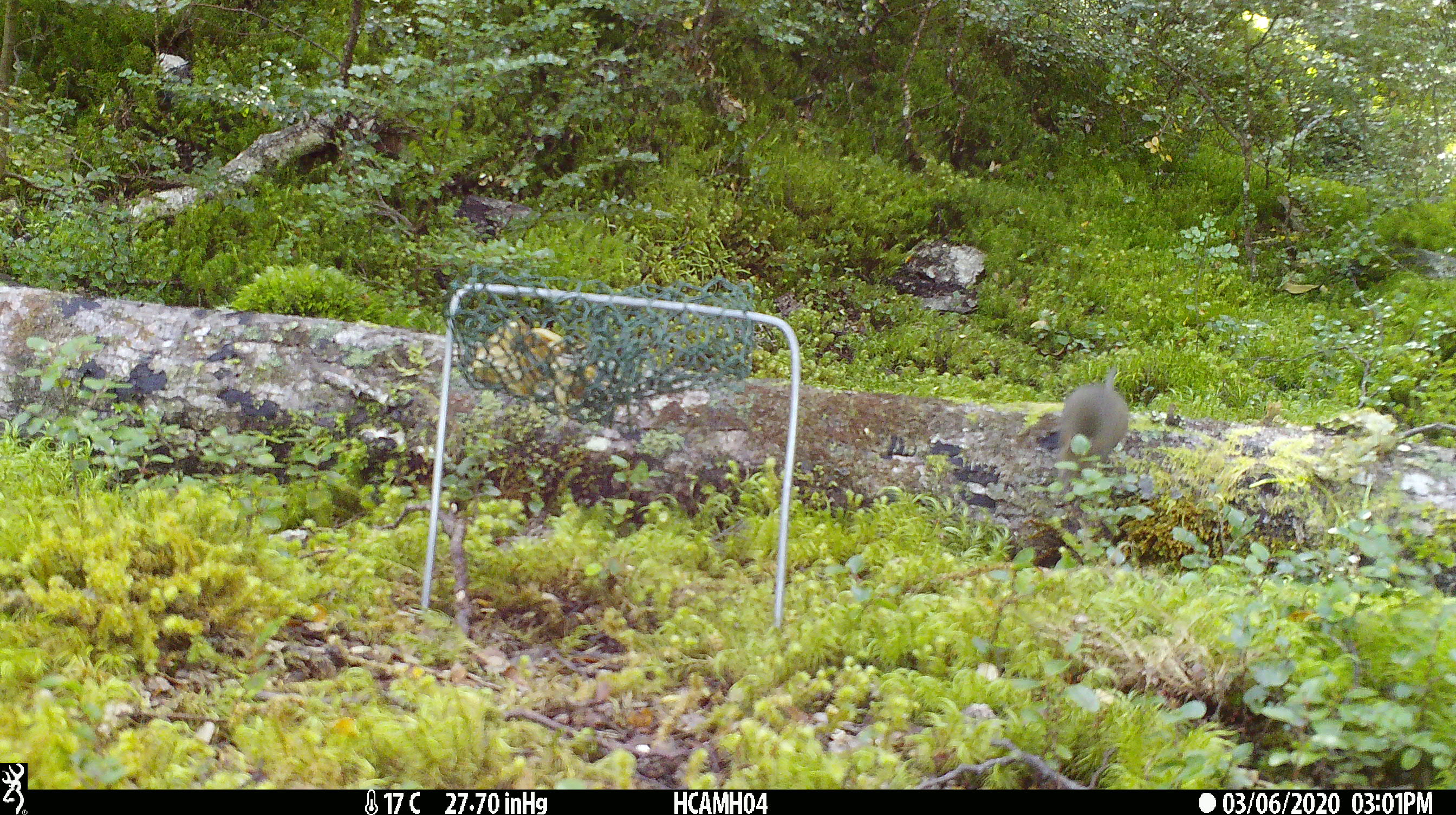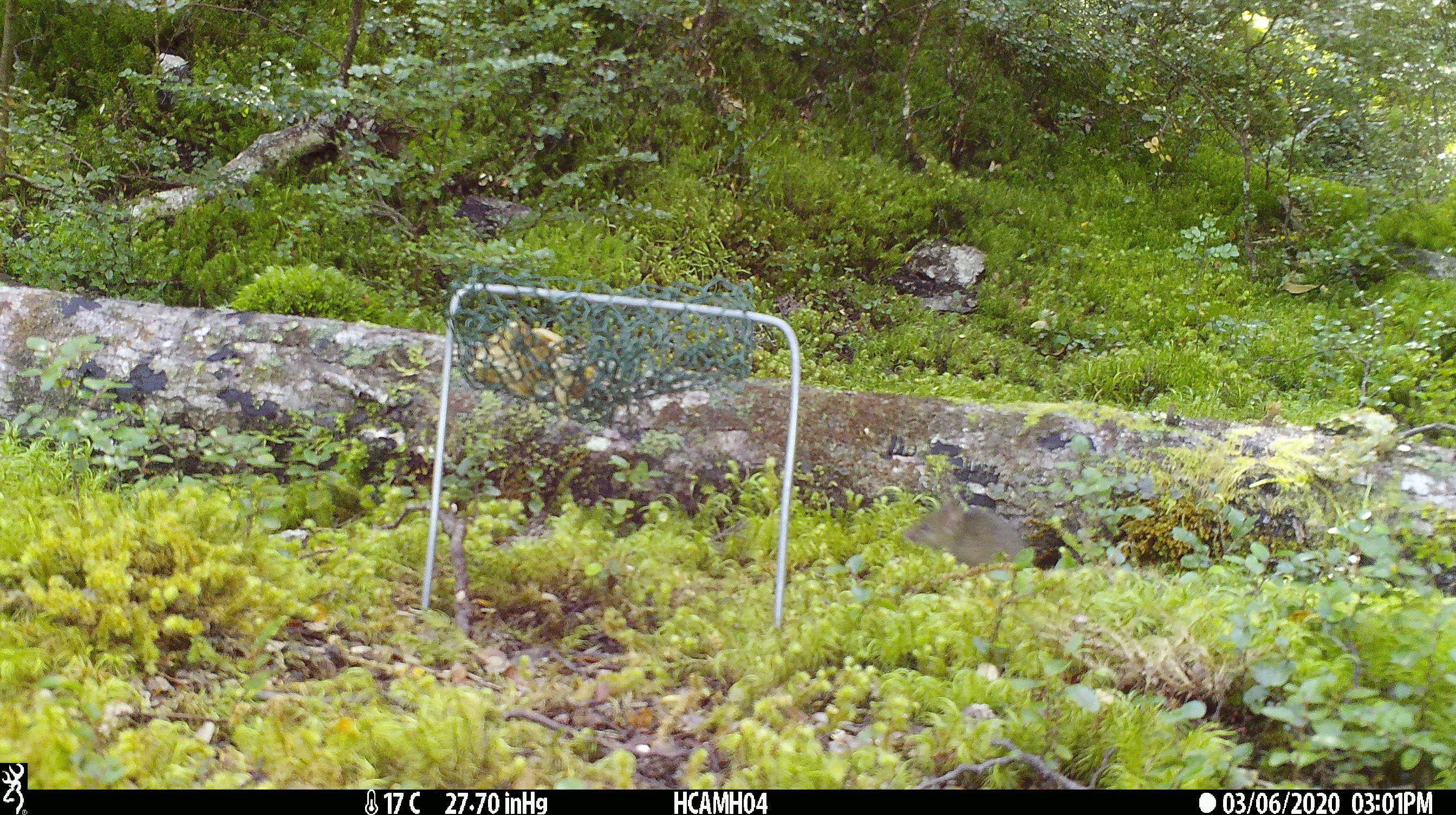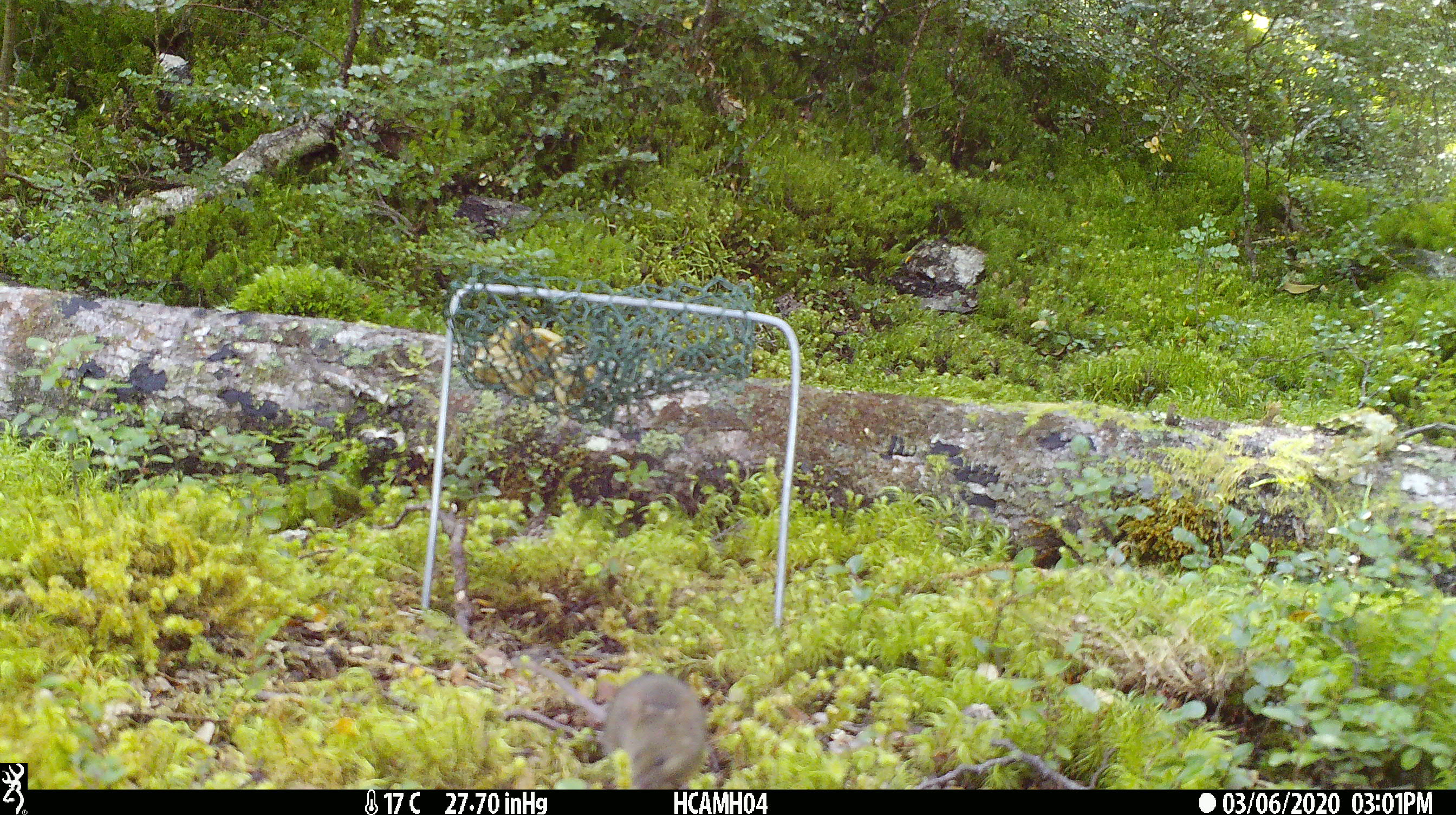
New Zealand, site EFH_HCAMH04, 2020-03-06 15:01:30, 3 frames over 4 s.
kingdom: Animalia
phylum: Chordata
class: Mammalia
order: Rodentia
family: Muridae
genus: Mus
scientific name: Mus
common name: mouse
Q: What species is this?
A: Mouse (Mus).